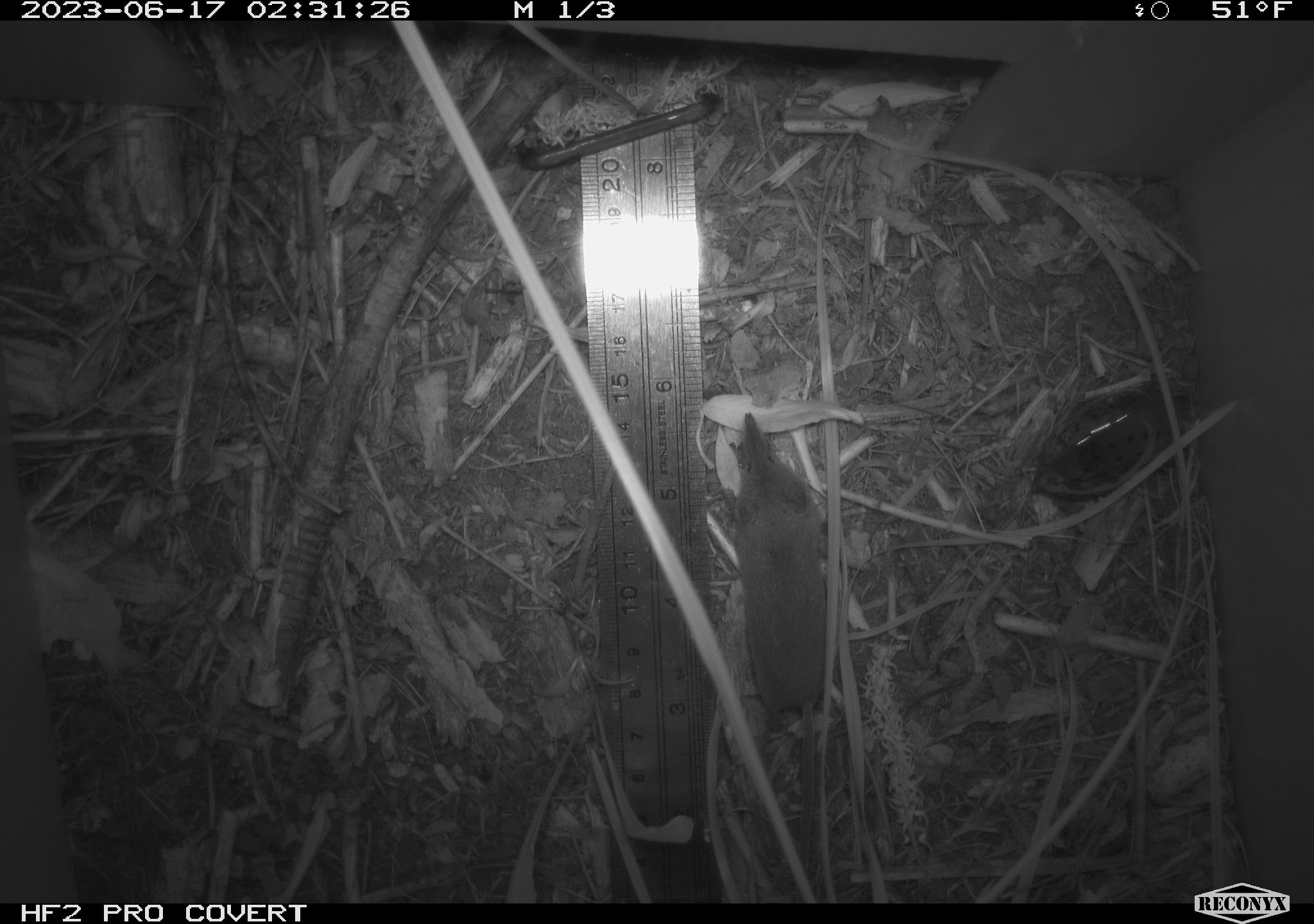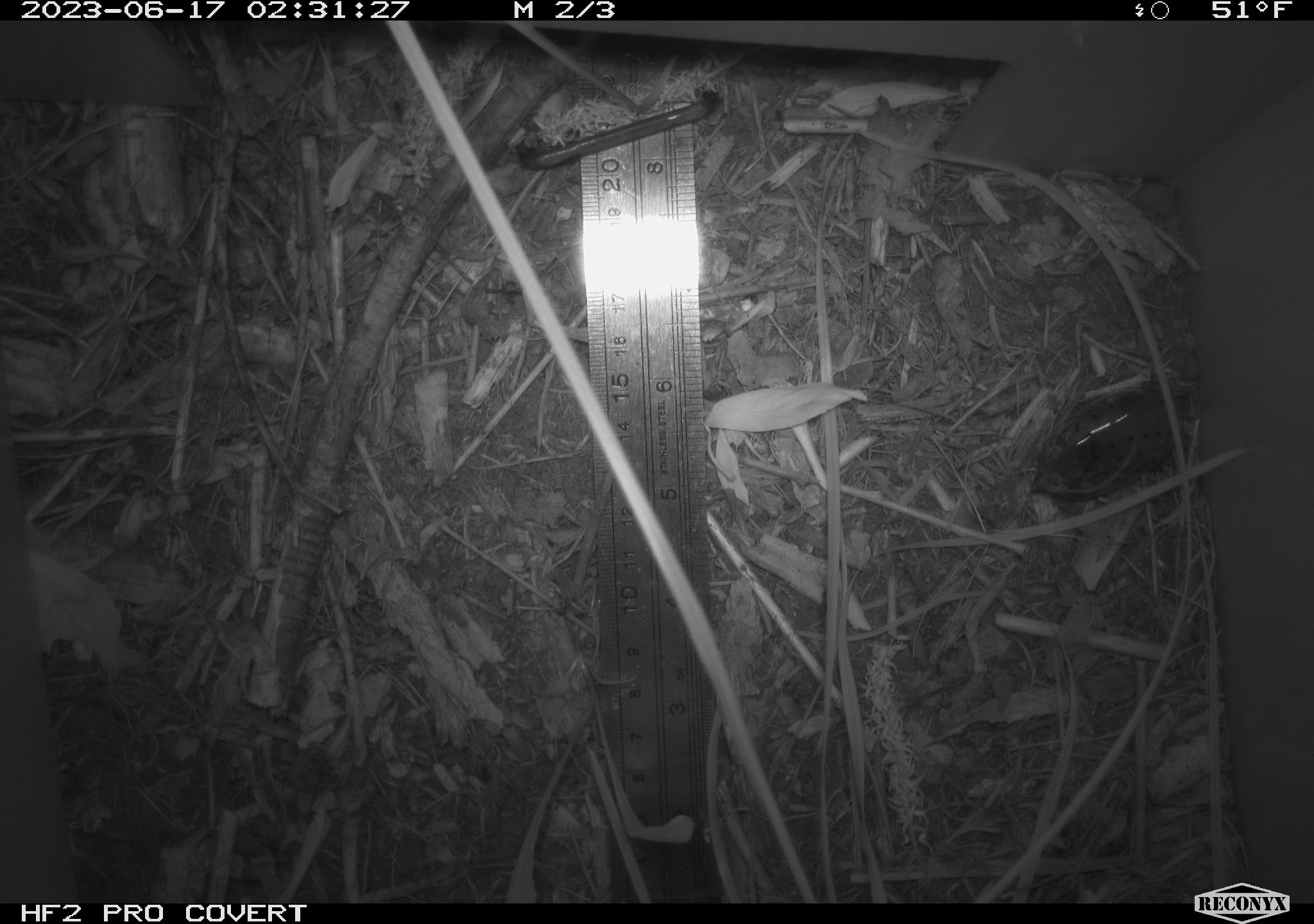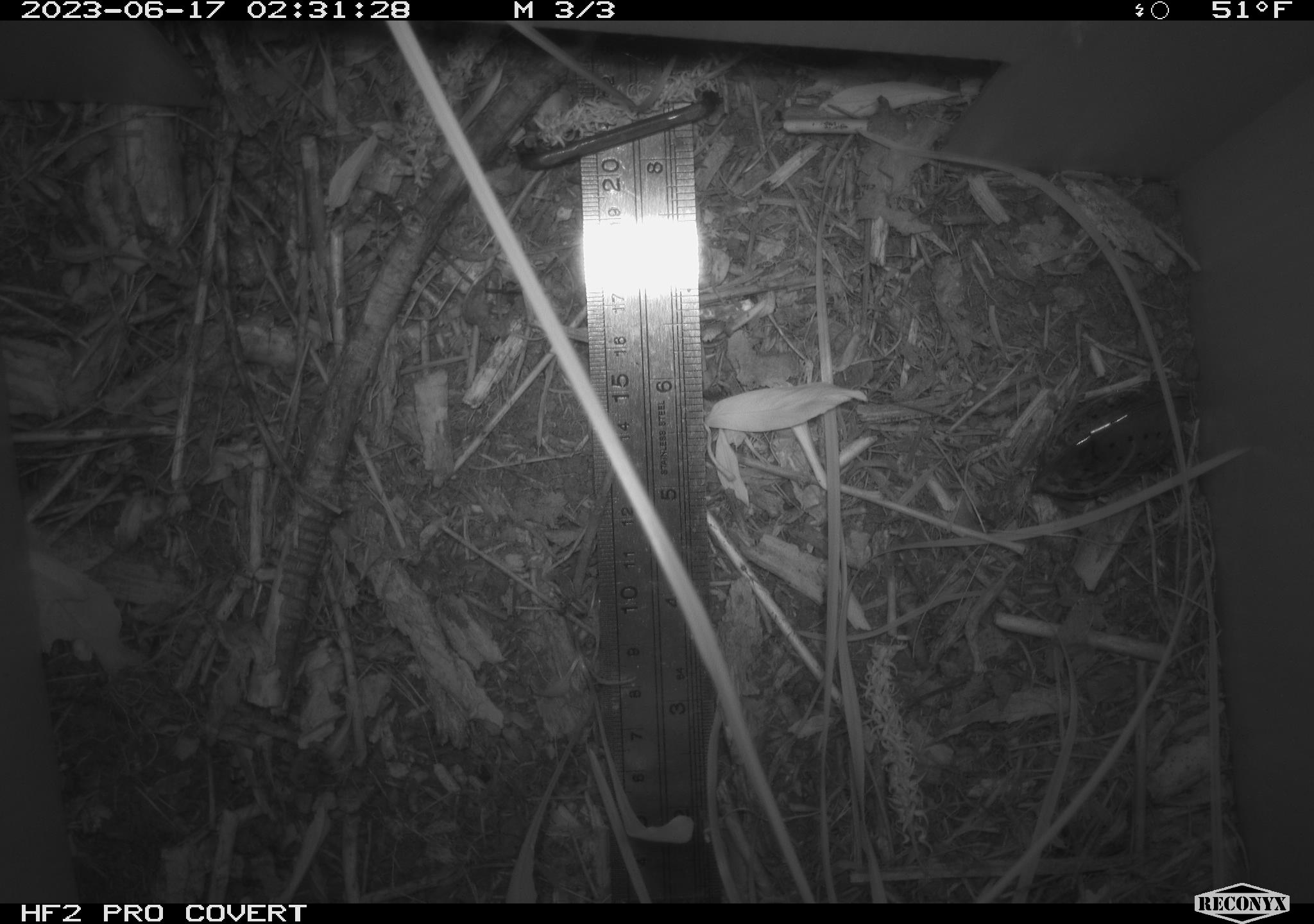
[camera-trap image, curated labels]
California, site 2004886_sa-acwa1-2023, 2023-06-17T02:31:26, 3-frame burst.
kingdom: Animalia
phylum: Chordata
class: Mammalia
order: Eulipotyphla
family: Soricidae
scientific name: Soricidae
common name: shrews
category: soricidae family